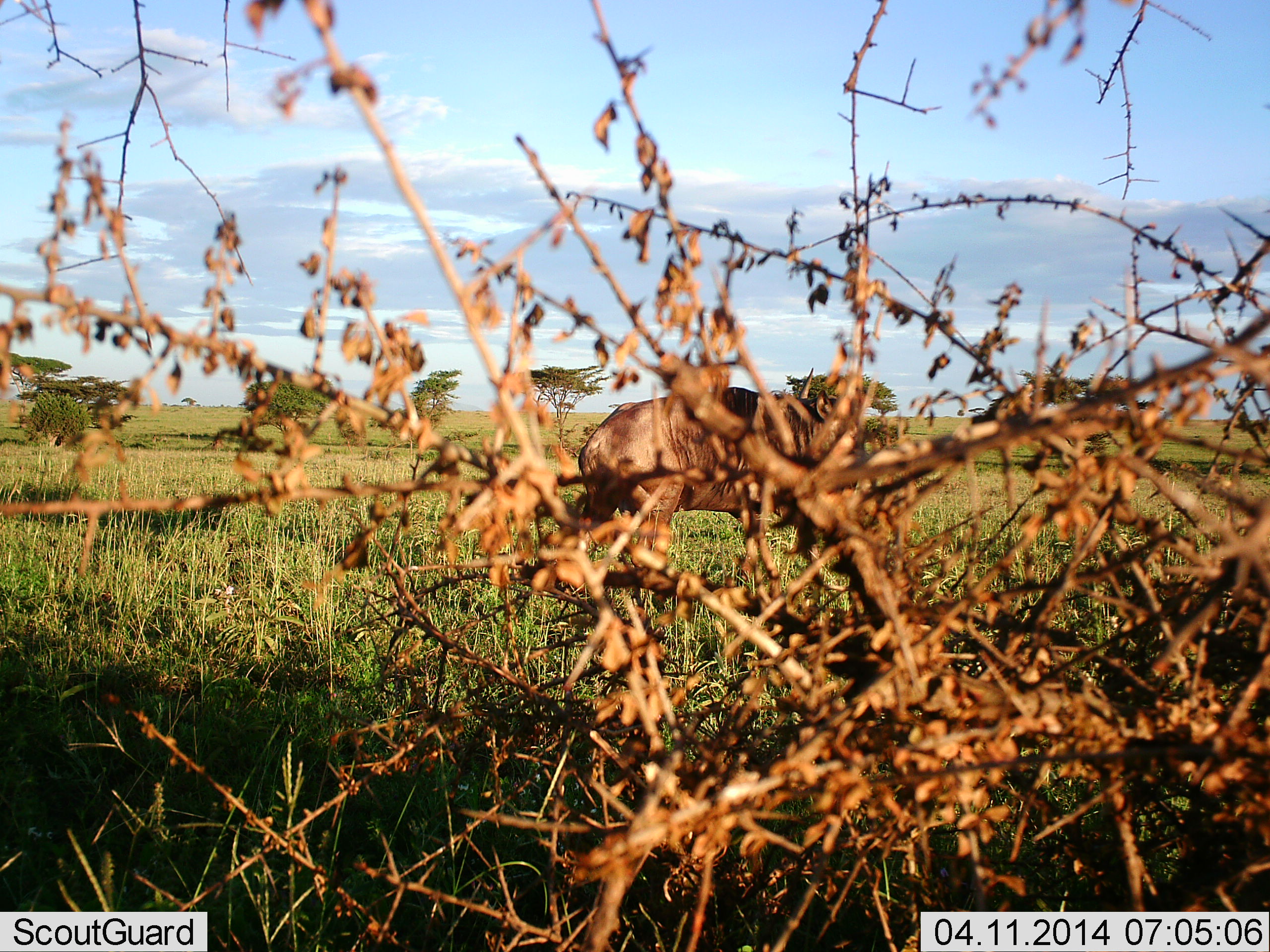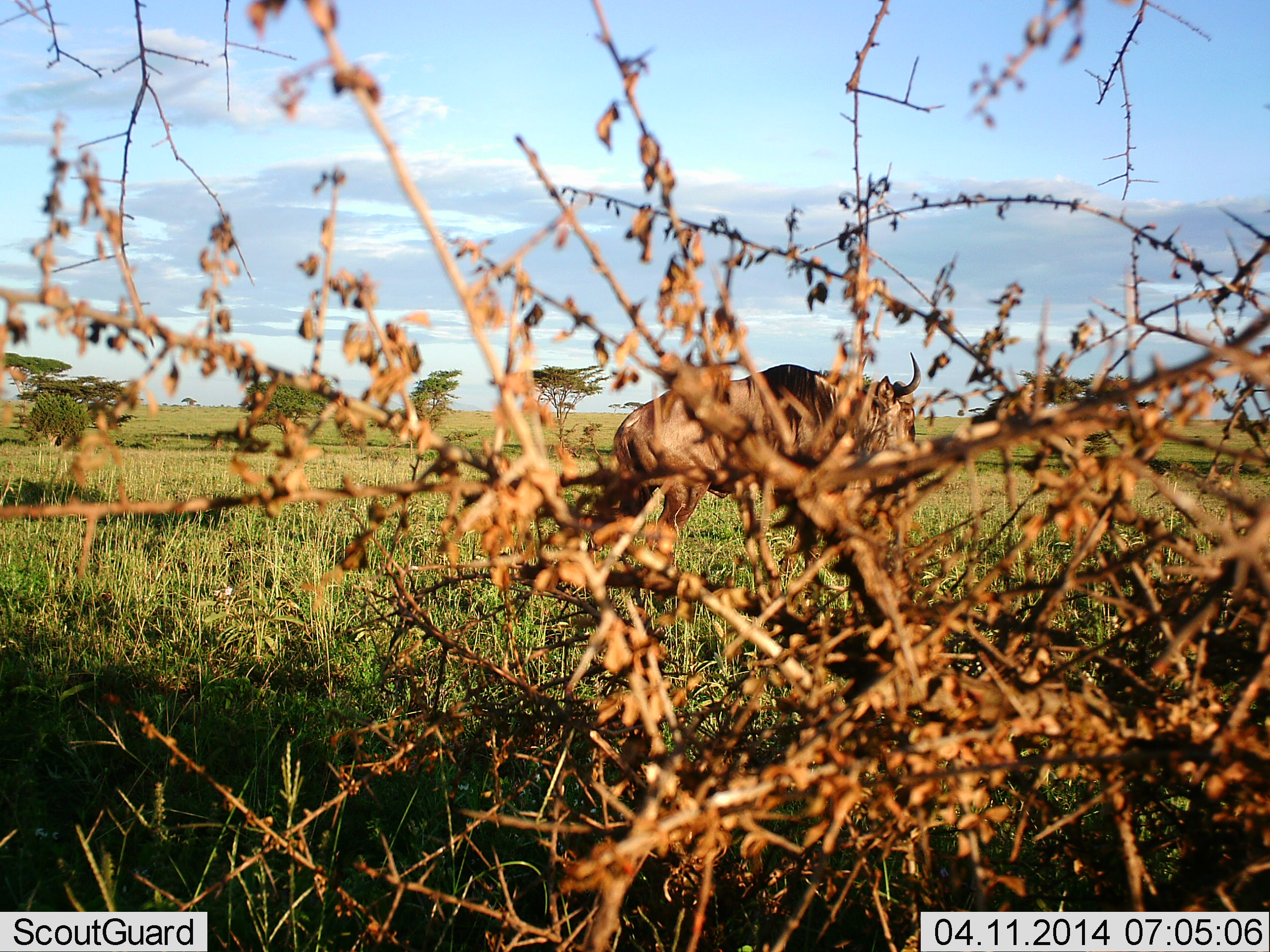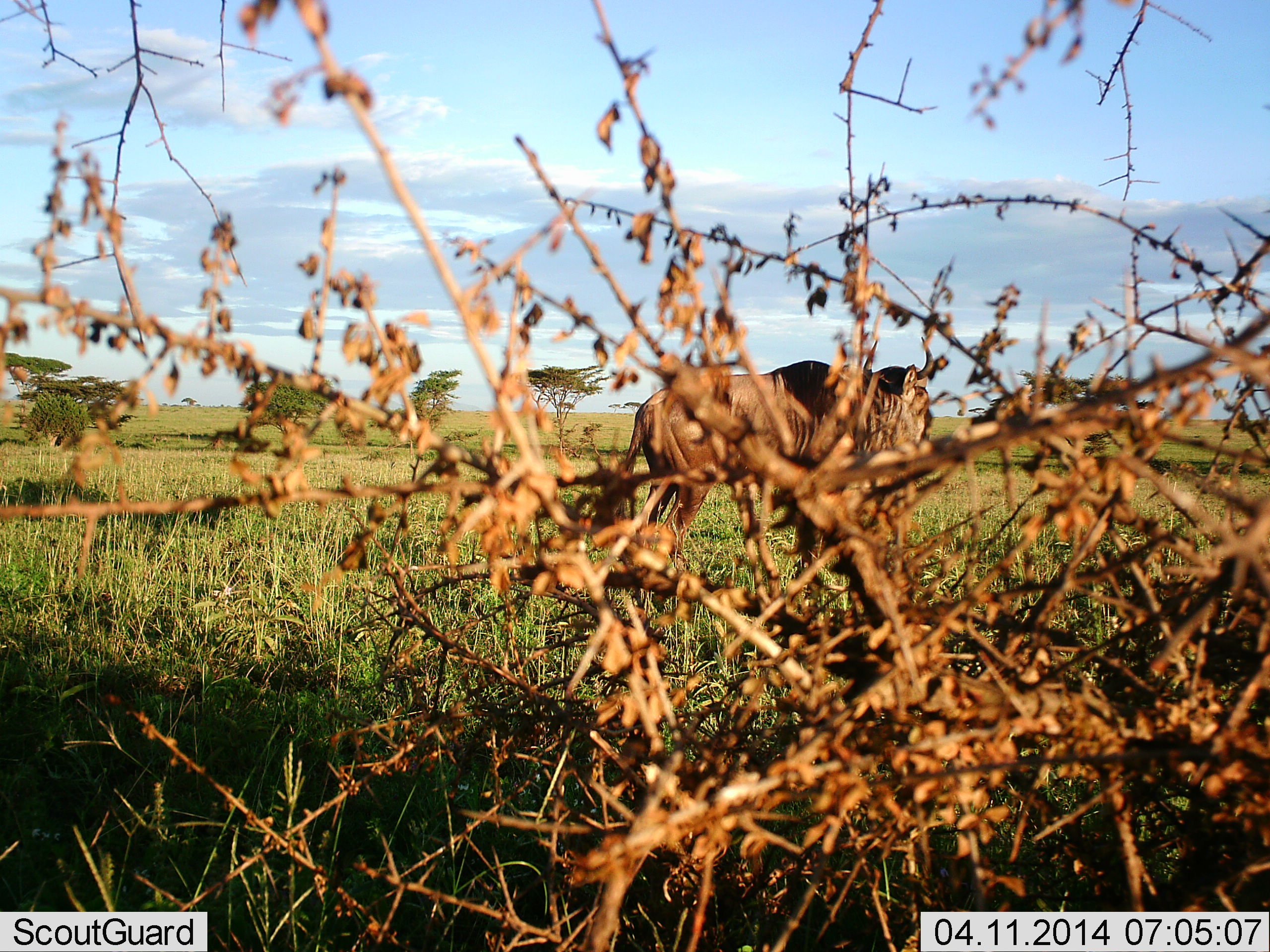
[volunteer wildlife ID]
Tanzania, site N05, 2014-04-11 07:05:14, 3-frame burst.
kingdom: Animalia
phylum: Chordata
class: Mammalia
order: Artiodactyla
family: Bovidae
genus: Connochaetes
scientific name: Connochaetes taurinus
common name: blue wildebeest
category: wildebeest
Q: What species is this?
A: Wildebeest (blue wildebeest) (Connochaetes taurinus).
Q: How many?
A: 1.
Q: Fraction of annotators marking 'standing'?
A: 30%.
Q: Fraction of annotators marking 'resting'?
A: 10%.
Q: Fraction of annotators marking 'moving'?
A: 70%.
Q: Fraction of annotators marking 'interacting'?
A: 0%.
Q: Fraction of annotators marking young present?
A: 0%.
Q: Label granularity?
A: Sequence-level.